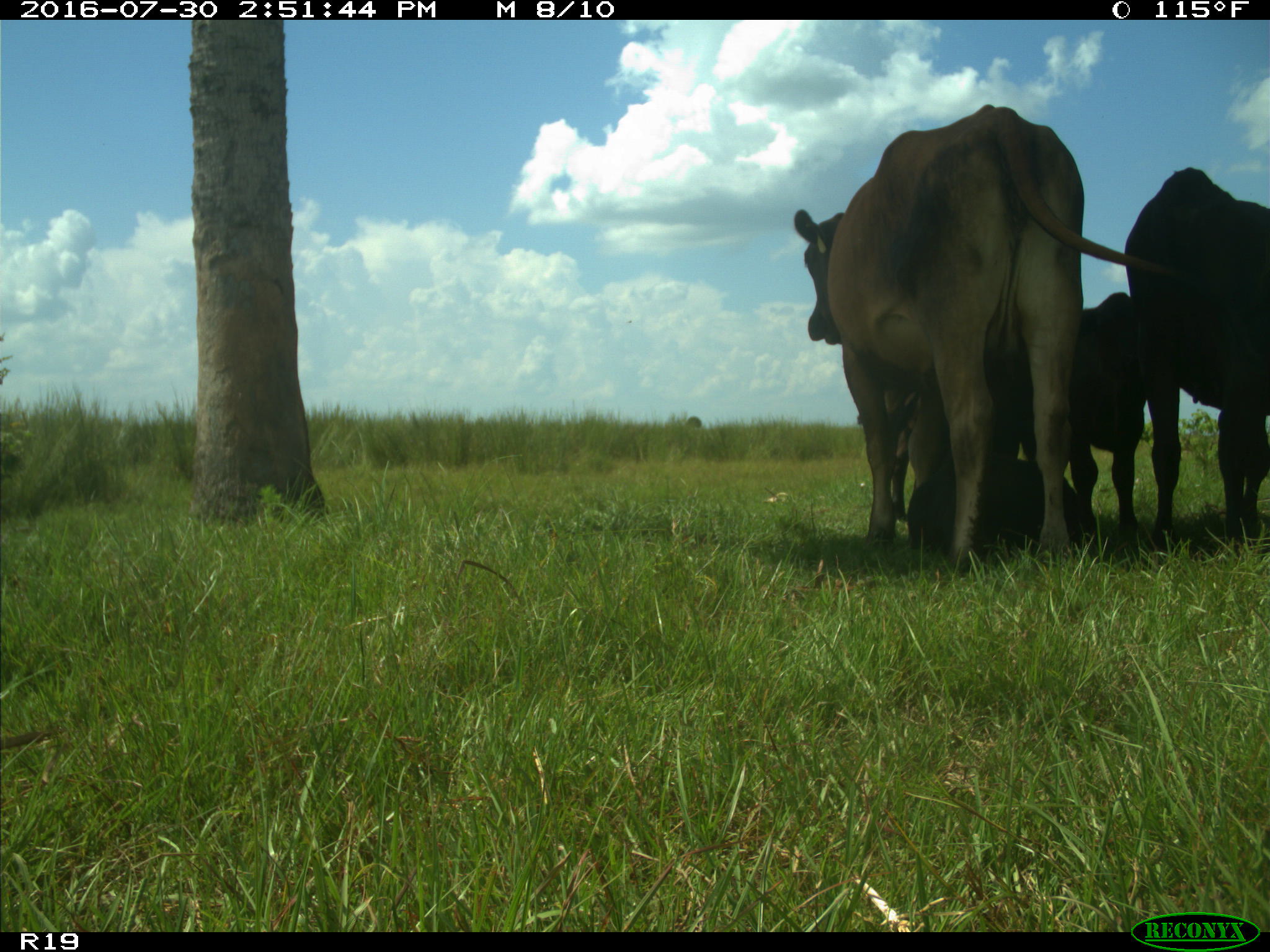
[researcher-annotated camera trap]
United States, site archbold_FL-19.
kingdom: Animalia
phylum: Chordata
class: Mammalia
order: Artiodactyla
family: Bovidae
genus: Bos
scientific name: Bos taurus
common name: domestic cow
Bos taurus (domestic cow).